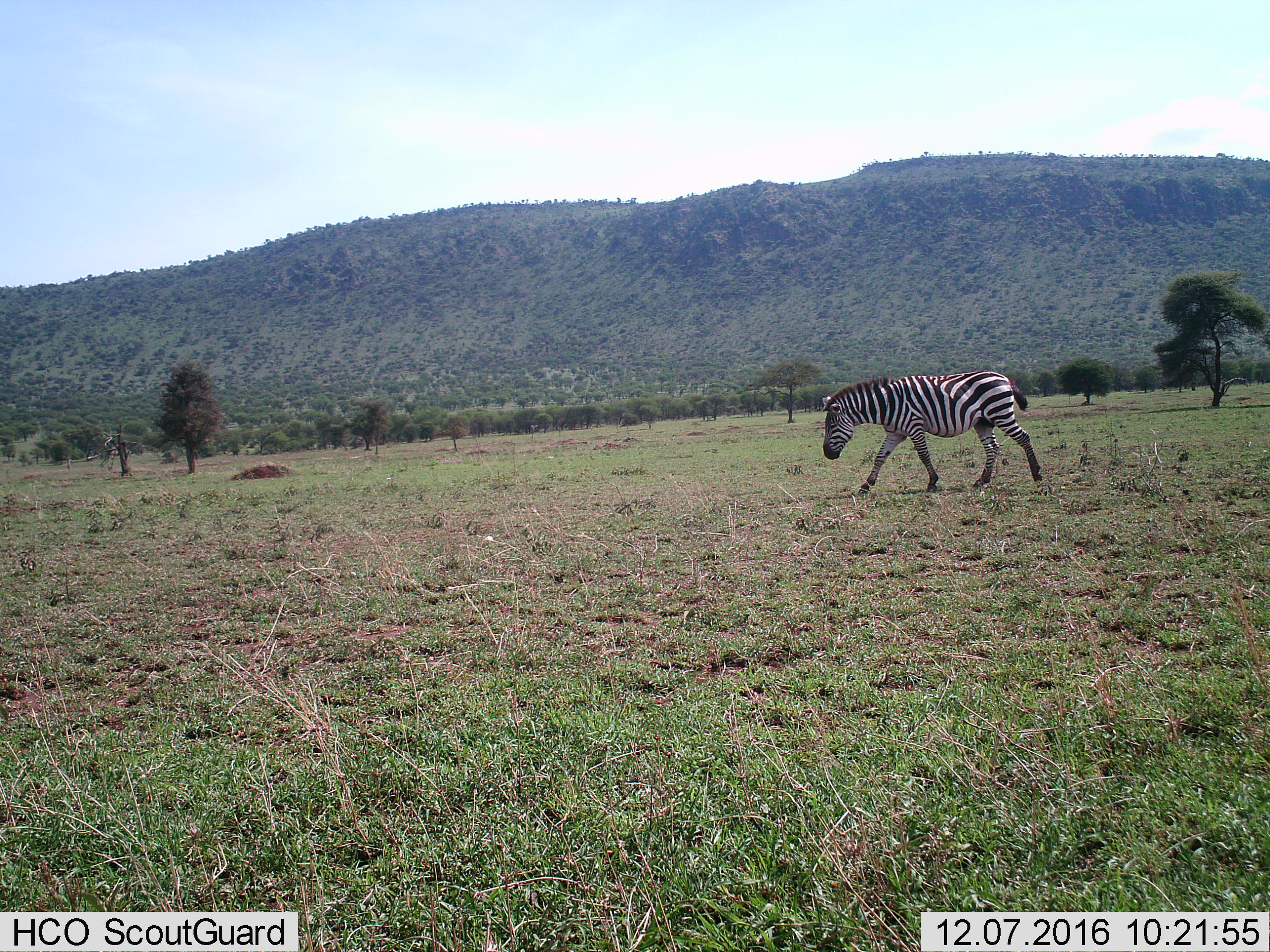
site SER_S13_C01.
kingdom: Animalia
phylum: Chordata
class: Mammalia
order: Perissodactyla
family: Equidae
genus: Equus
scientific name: Equus quagga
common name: plains zebra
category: zebraplains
Zebraplains (plains zebra) (Equus quagga), count 1. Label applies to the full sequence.